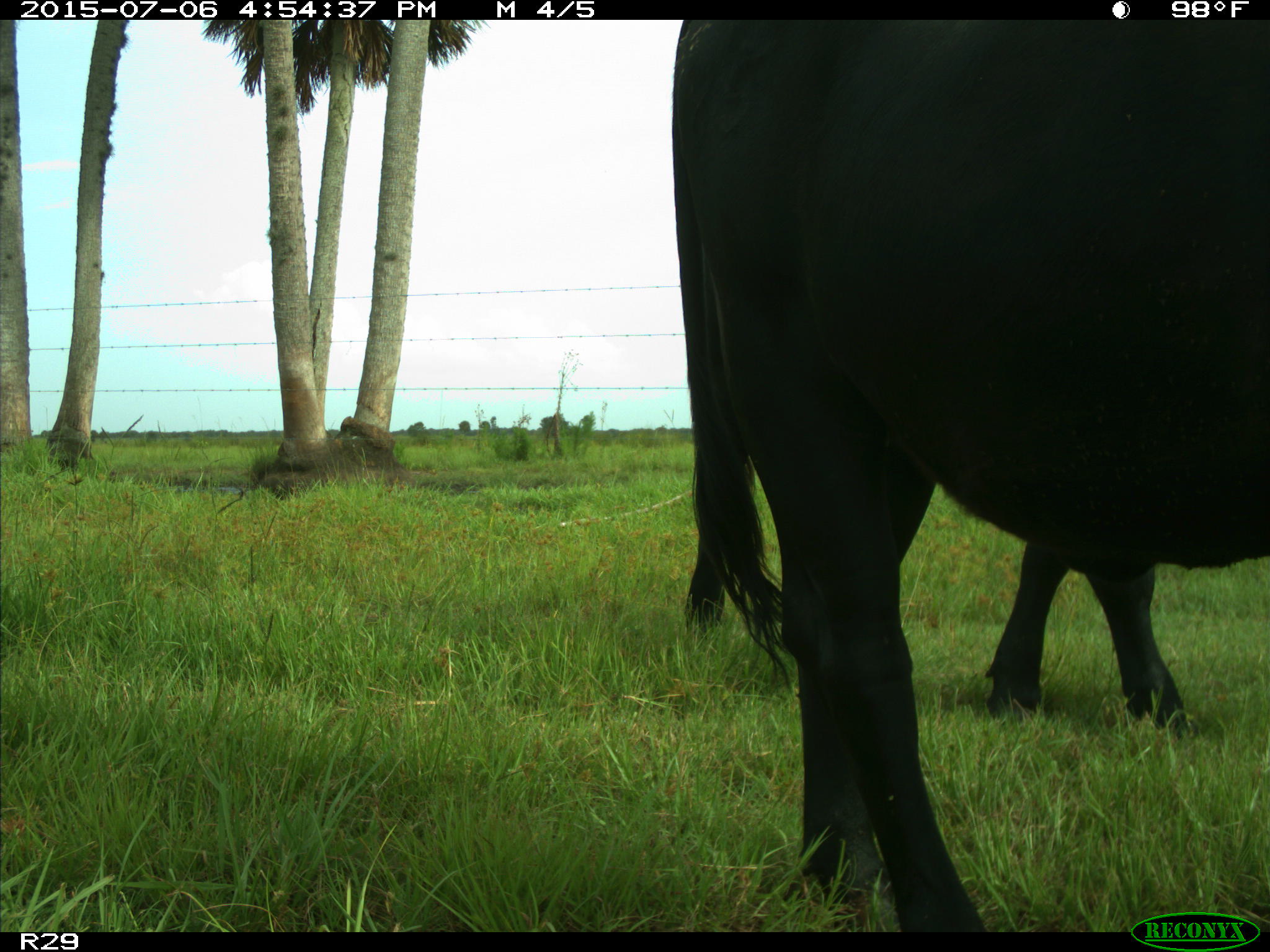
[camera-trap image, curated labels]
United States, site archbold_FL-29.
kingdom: Animalia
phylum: Chordata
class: Mammalia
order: Artiodactyla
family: Bovidae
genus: Bos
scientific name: Bos taurus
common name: domestic cow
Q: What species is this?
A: Bos taurus (domestic cow).